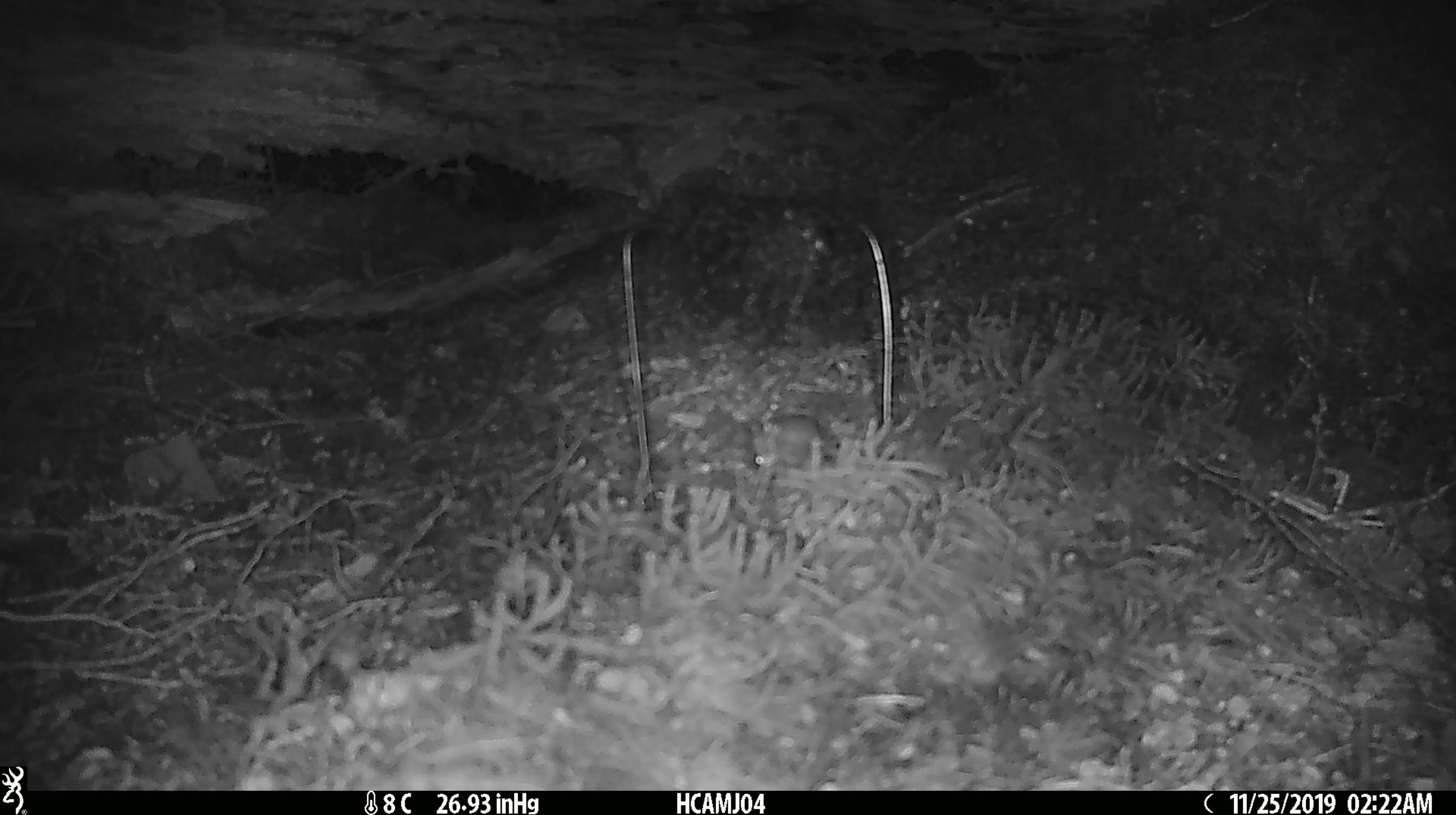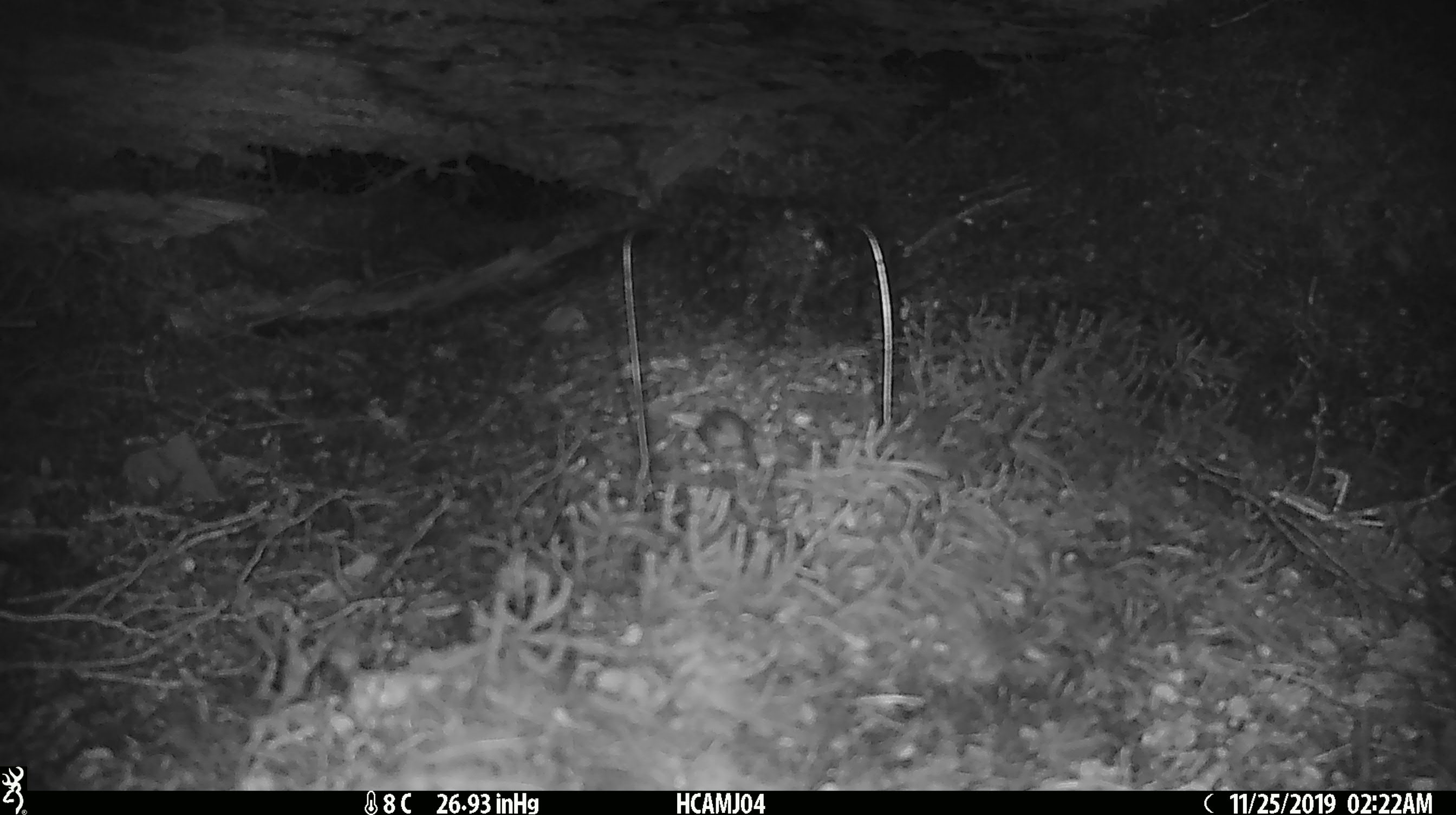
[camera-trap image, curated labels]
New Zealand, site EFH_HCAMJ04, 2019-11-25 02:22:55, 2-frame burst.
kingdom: Animalia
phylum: Chordata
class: Mammalia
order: Rodentia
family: Muridae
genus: Mus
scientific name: Mus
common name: mouse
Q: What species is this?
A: Mouse (Mus).